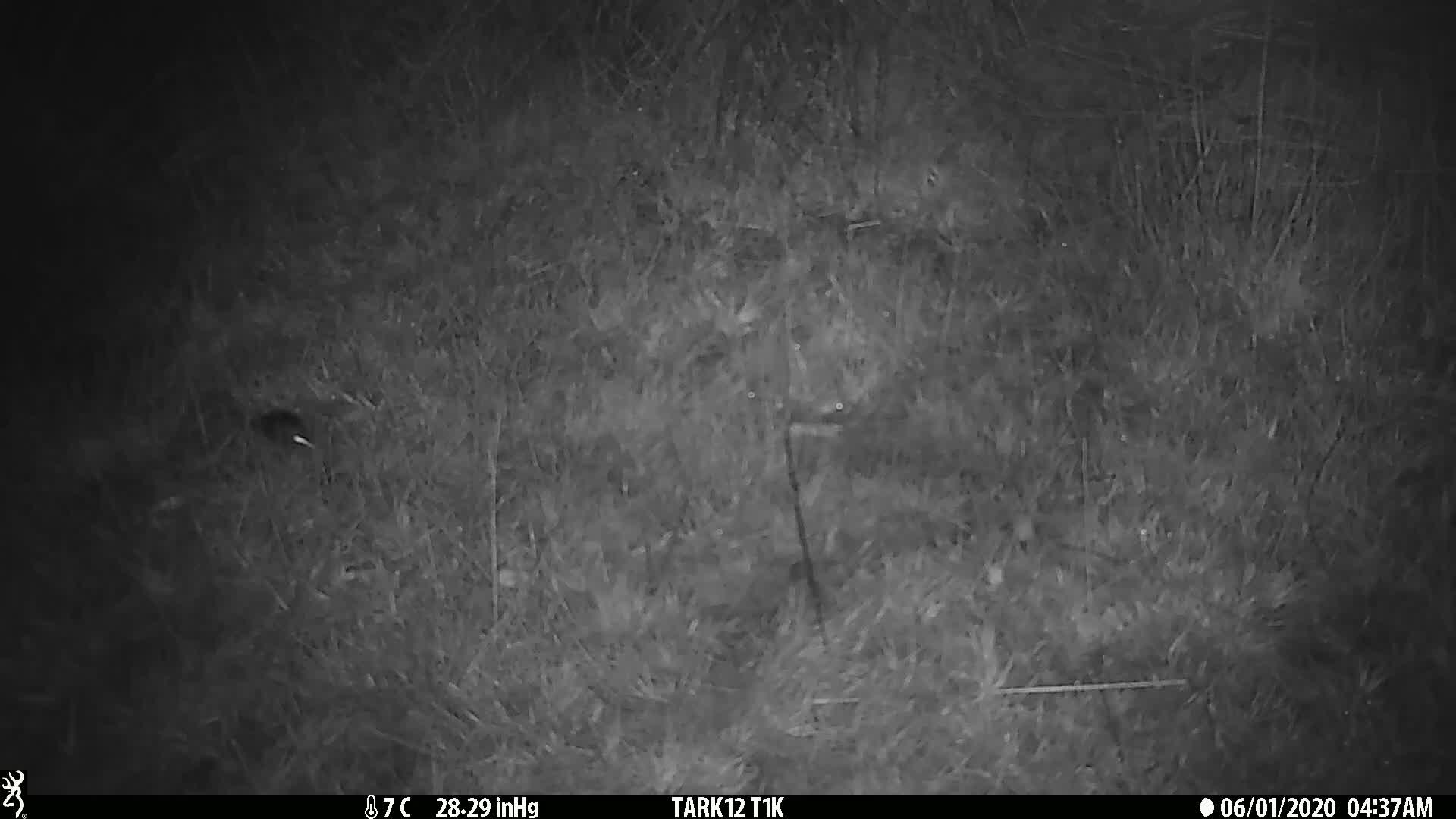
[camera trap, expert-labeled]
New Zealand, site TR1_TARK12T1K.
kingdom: Animalia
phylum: Chordata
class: Mammalia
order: Rodentia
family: Muridae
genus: Mus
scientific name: Mus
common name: mouse